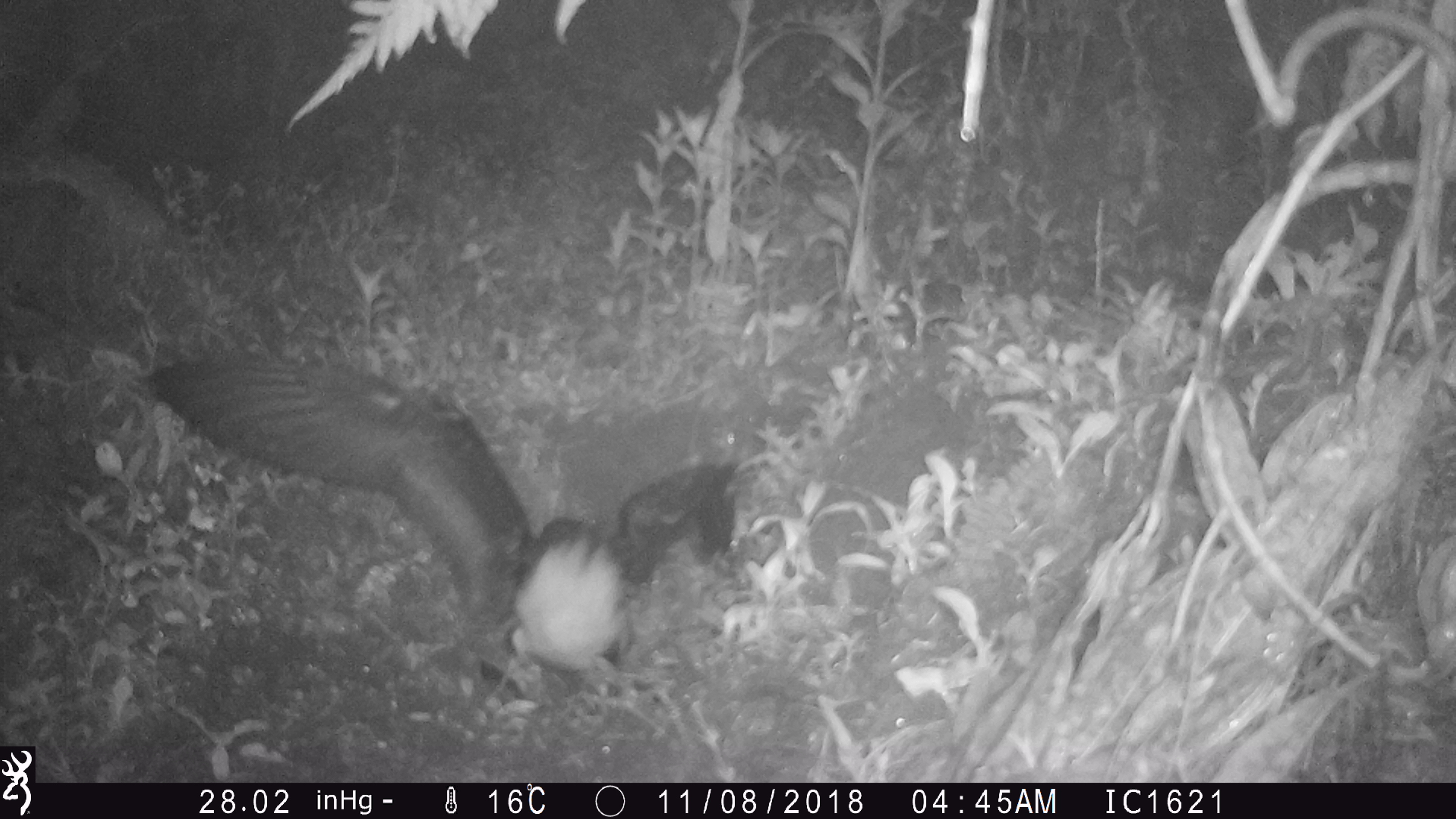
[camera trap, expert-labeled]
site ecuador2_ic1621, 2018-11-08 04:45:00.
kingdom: Animalia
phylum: Chordata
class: Aves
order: Procellariiformes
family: Procellariidae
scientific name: Procellariidae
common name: petrel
Petrel (Procellariidae).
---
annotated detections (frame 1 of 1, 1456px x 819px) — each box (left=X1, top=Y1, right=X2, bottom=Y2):
petrel: (left=125, top=347, right=752, bottom=710)